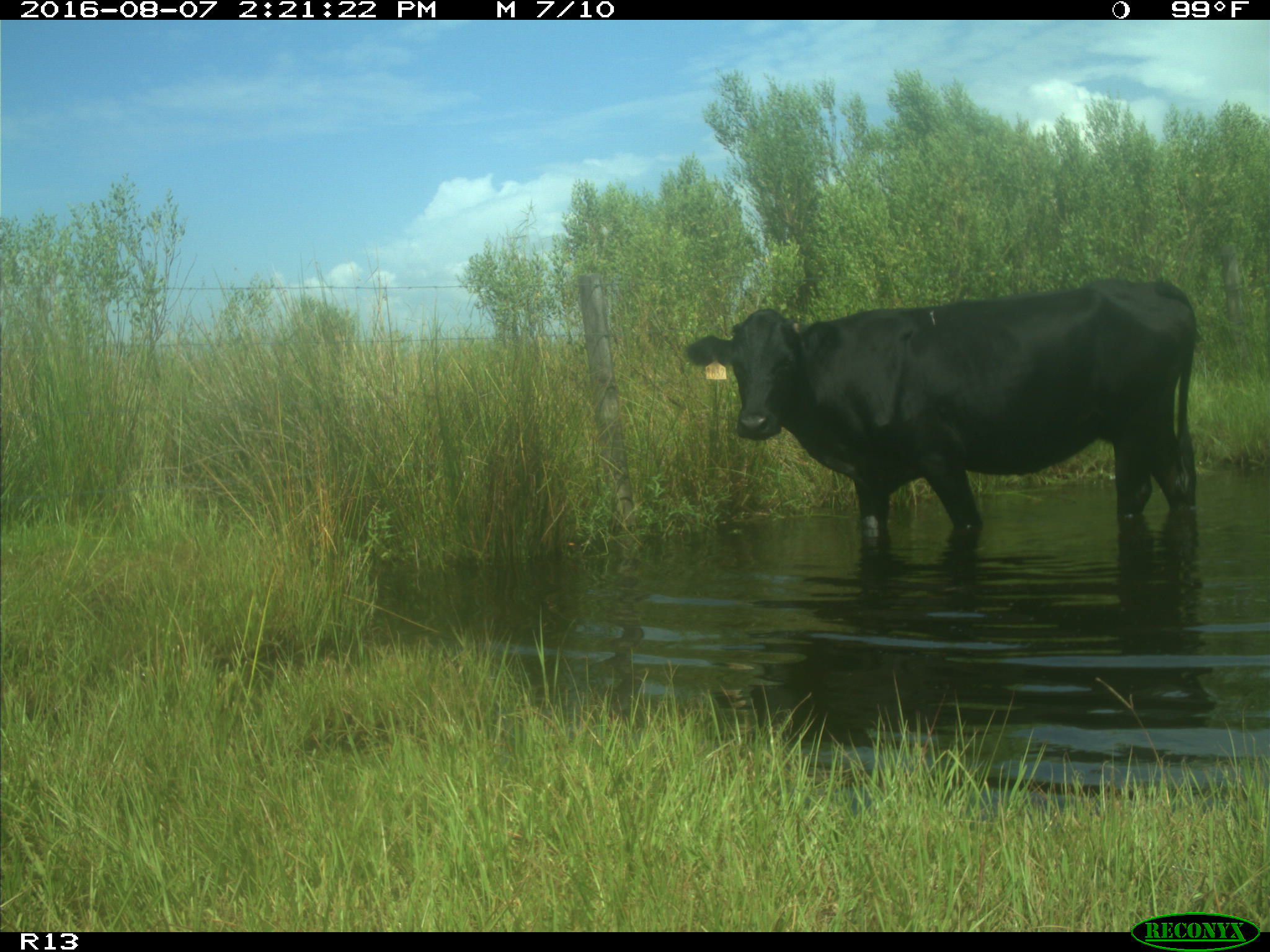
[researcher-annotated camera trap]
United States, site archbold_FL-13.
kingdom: Animalia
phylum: Chordata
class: Mammalia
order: Artiodactyla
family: Bovidae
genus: Bos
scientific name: Bos taurus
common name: domestic cow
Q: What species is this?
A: Bos taurus (domestic cow).